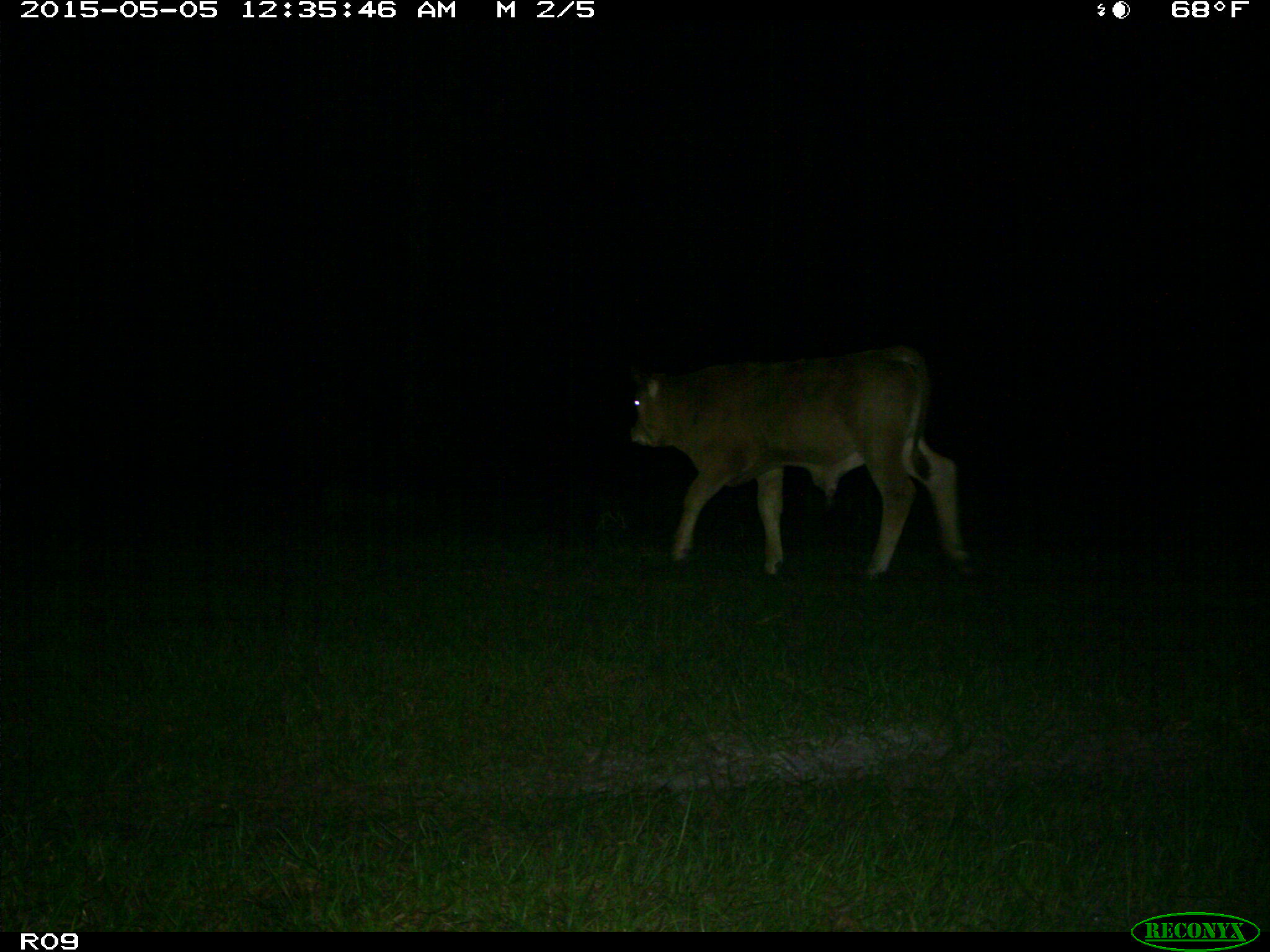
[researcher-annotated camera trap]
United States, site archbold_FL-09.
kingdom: Animalia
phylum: Chordata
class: Mammalia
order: Artiodactyla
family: Bovidae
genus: Bos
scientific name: Bos taurus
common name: domestic cow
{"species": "Bos taurus (domestic cow)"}